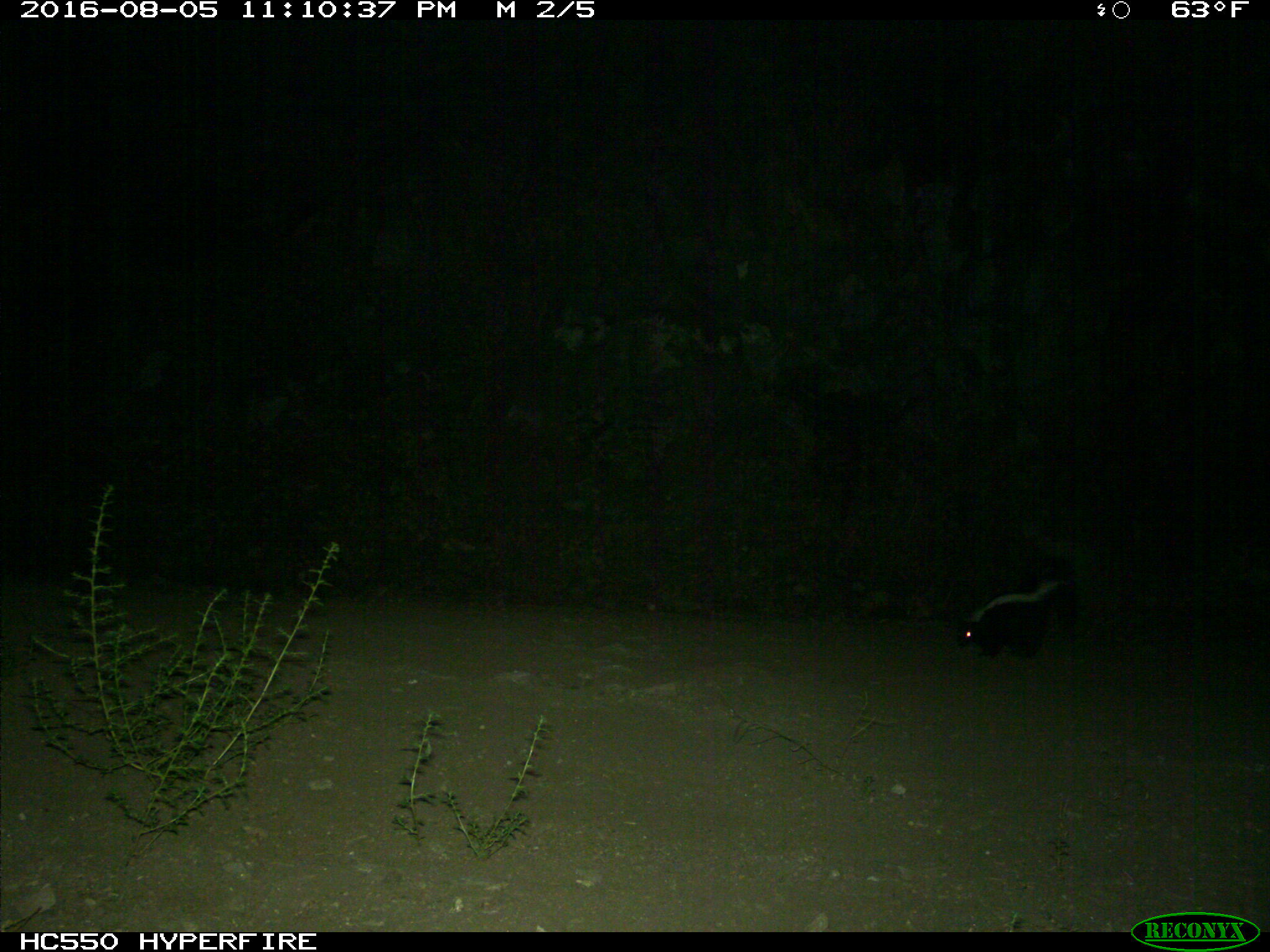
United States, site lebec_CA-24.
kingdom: Animalia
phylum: Chordata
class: Mammalia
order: Carnivora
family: Mephitidae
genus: Mephitis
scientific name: Mephitis mephitis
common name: striped skunk